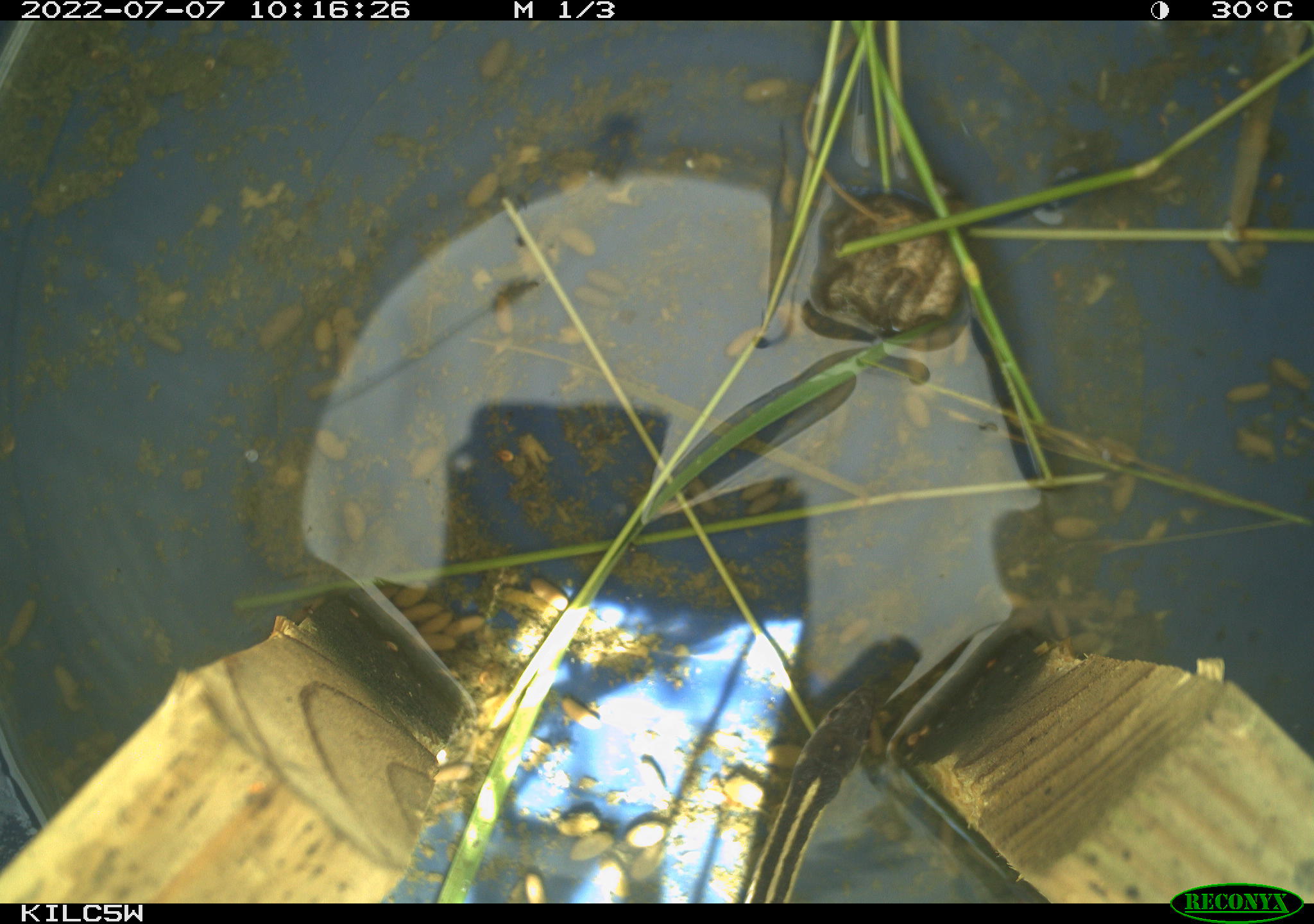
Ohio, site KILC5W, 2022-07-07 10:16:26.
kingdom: Animalia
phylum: Chordata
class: Reptilia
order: Squamata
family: Colubridae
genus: Thamnophis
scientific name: Thamnophis sirtalis sirtalis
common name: eastern gartersnake